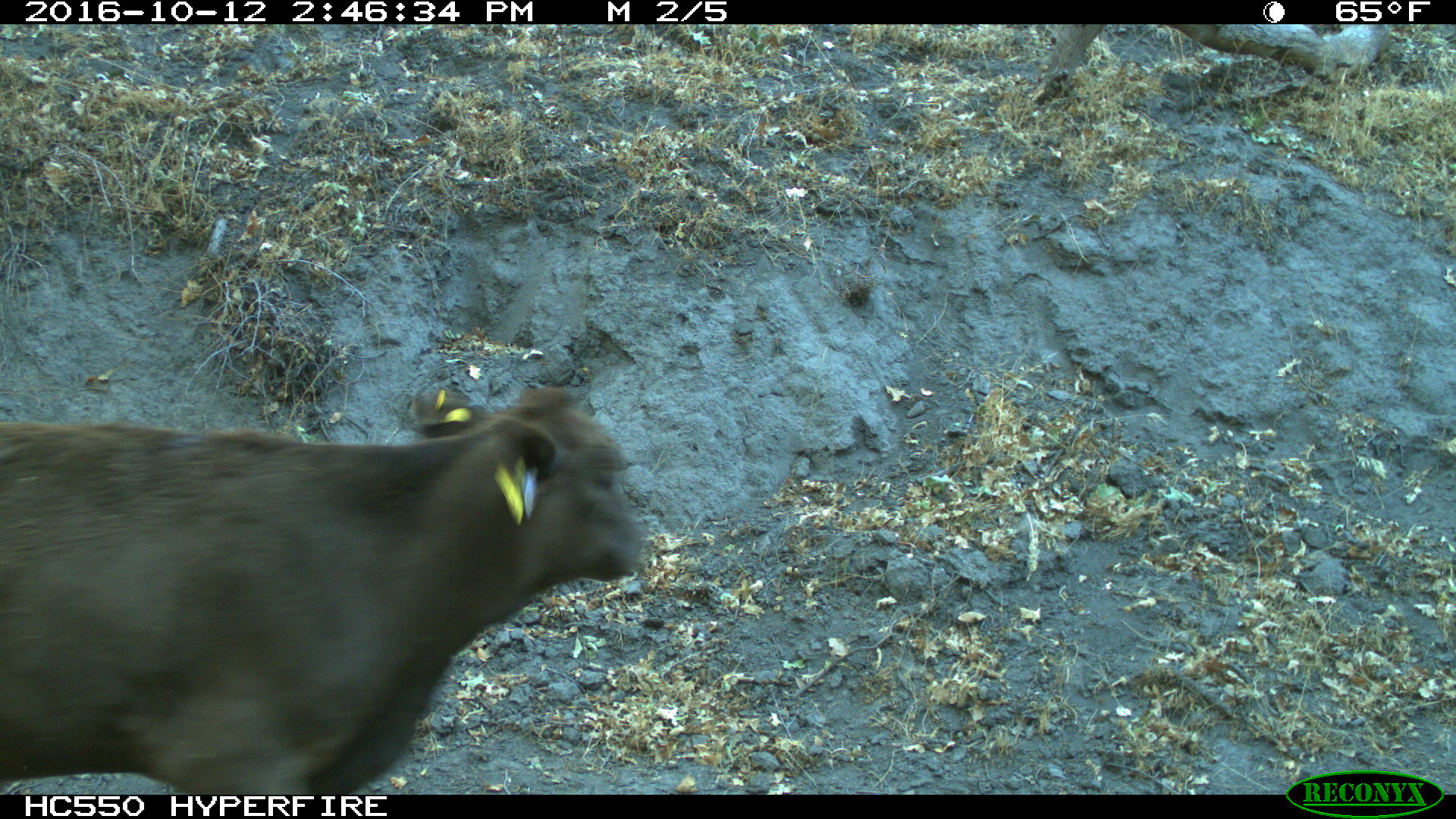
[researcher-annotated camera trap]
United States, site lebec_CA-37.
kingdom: Animalia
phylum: Chordata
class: Mammalia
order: Artiodactyla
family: Bovidae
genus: Bos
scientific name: Bos taurus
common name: domestic cow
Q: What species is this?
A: Bos taurus (domestic cow).